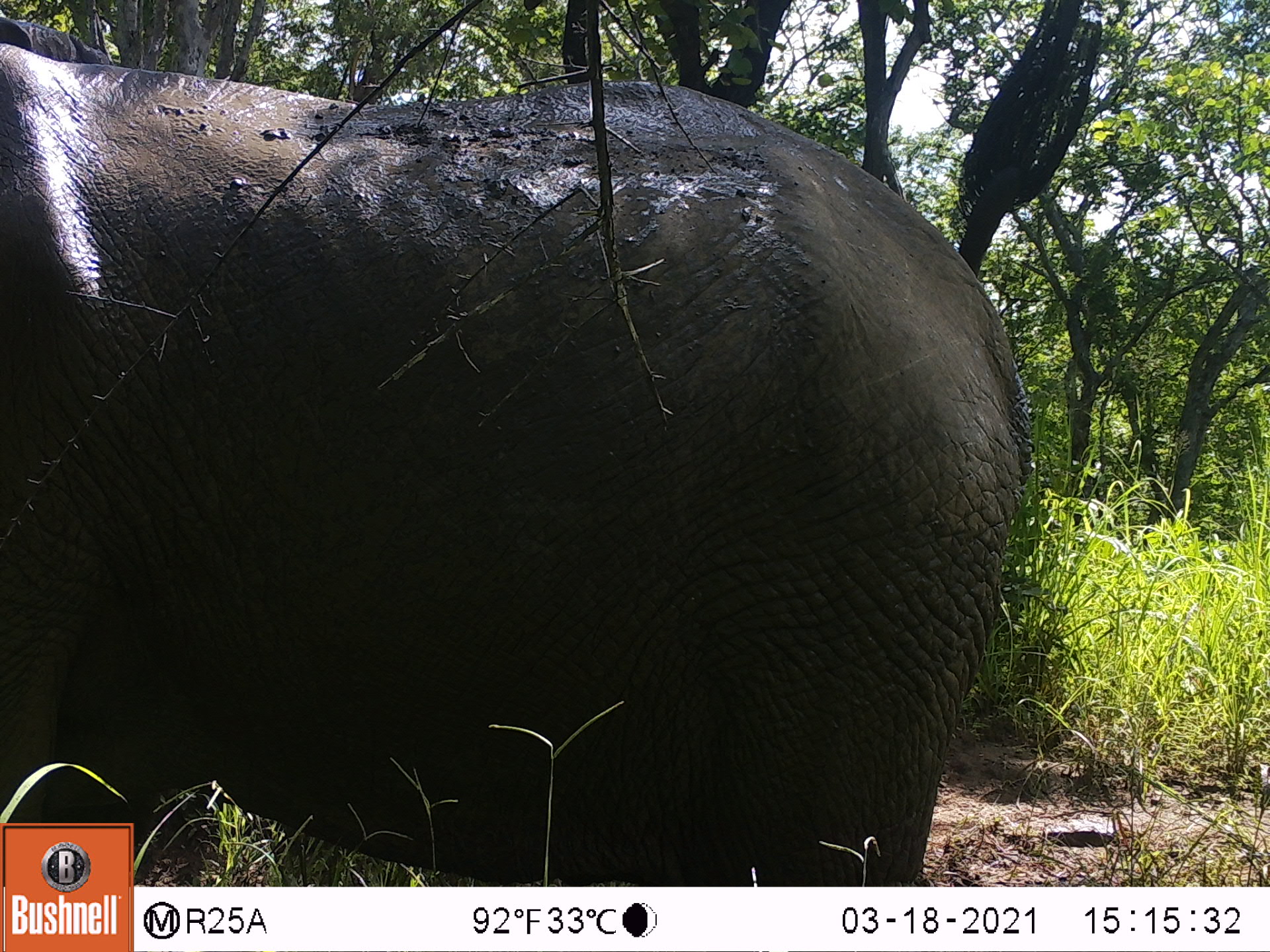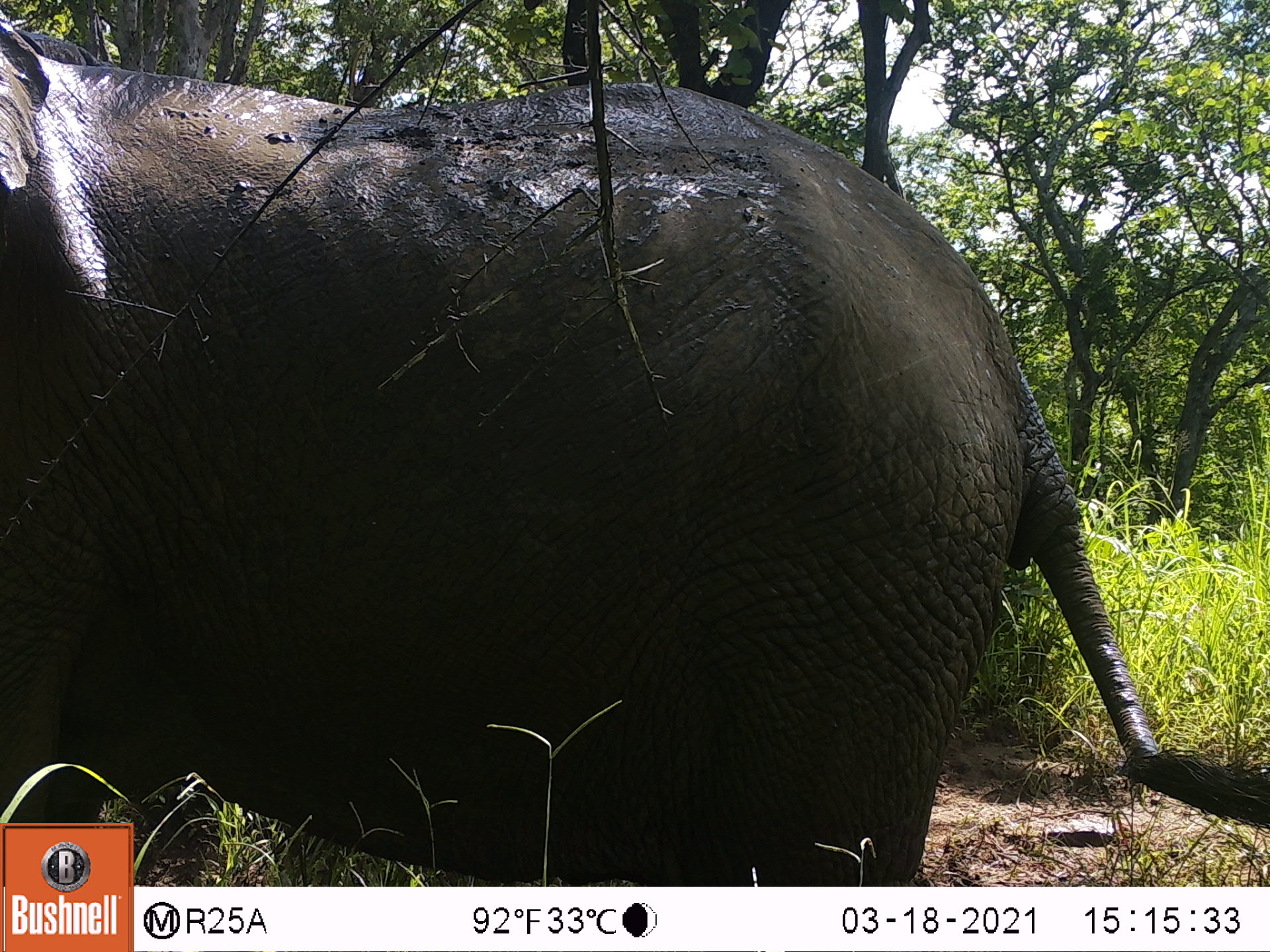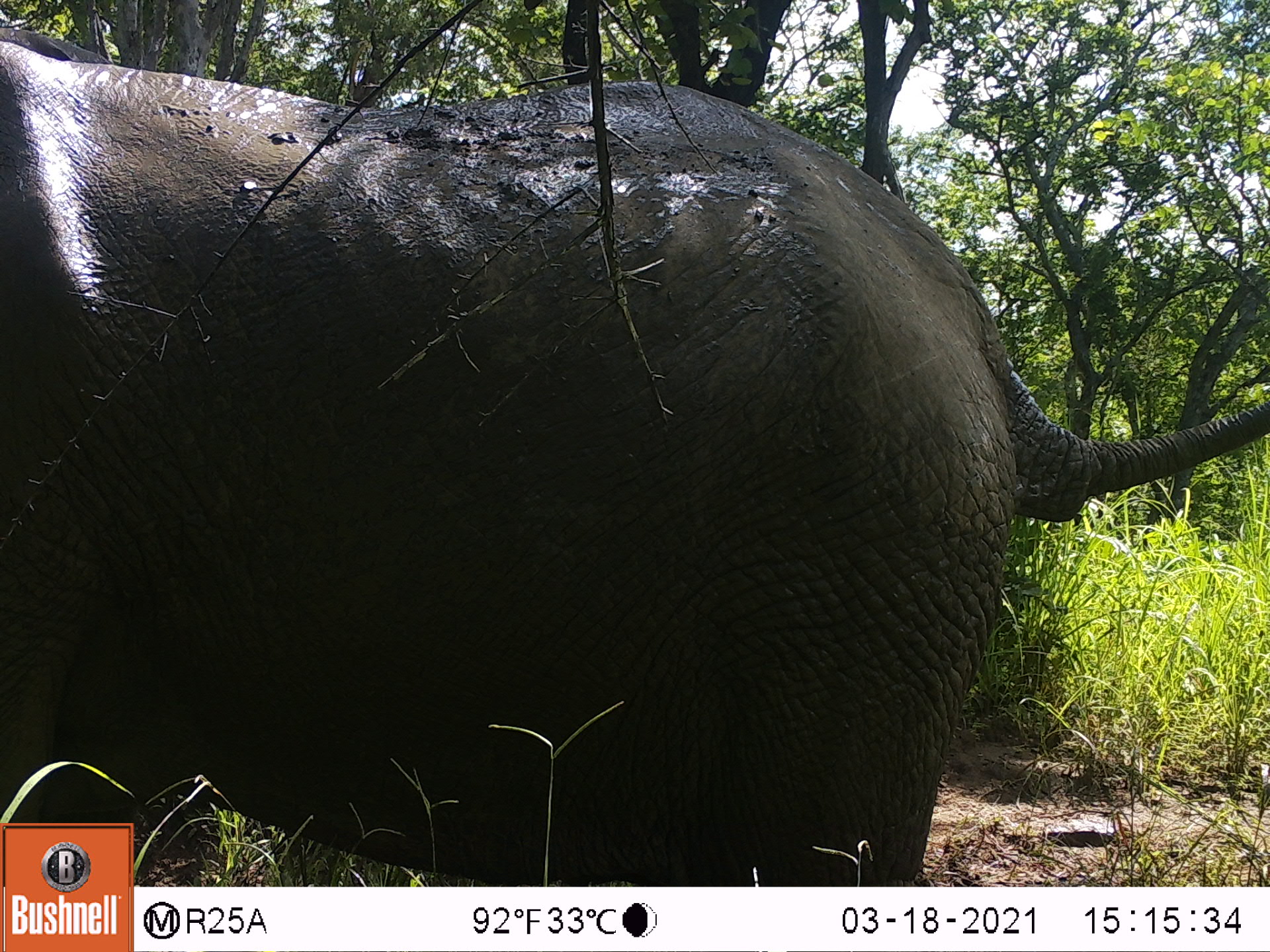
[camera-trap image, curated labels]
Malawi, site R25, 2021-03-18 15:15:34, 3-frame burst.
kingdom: Animalia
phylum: Chordata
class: Mammalia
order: Proboscidea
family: Elephantidae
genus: Loxodonta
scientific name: Loxodonta africana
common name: african savanna elephant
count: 1